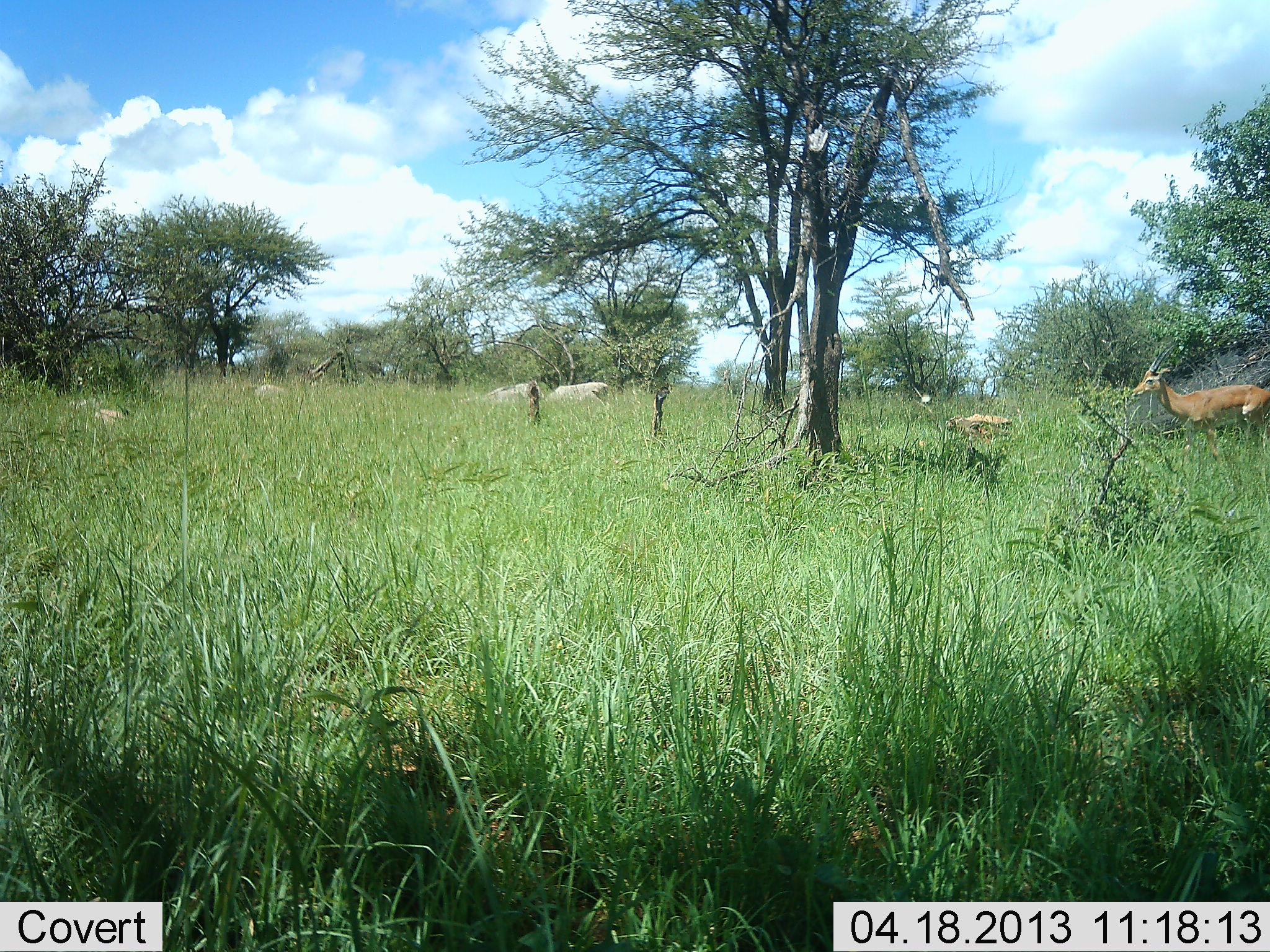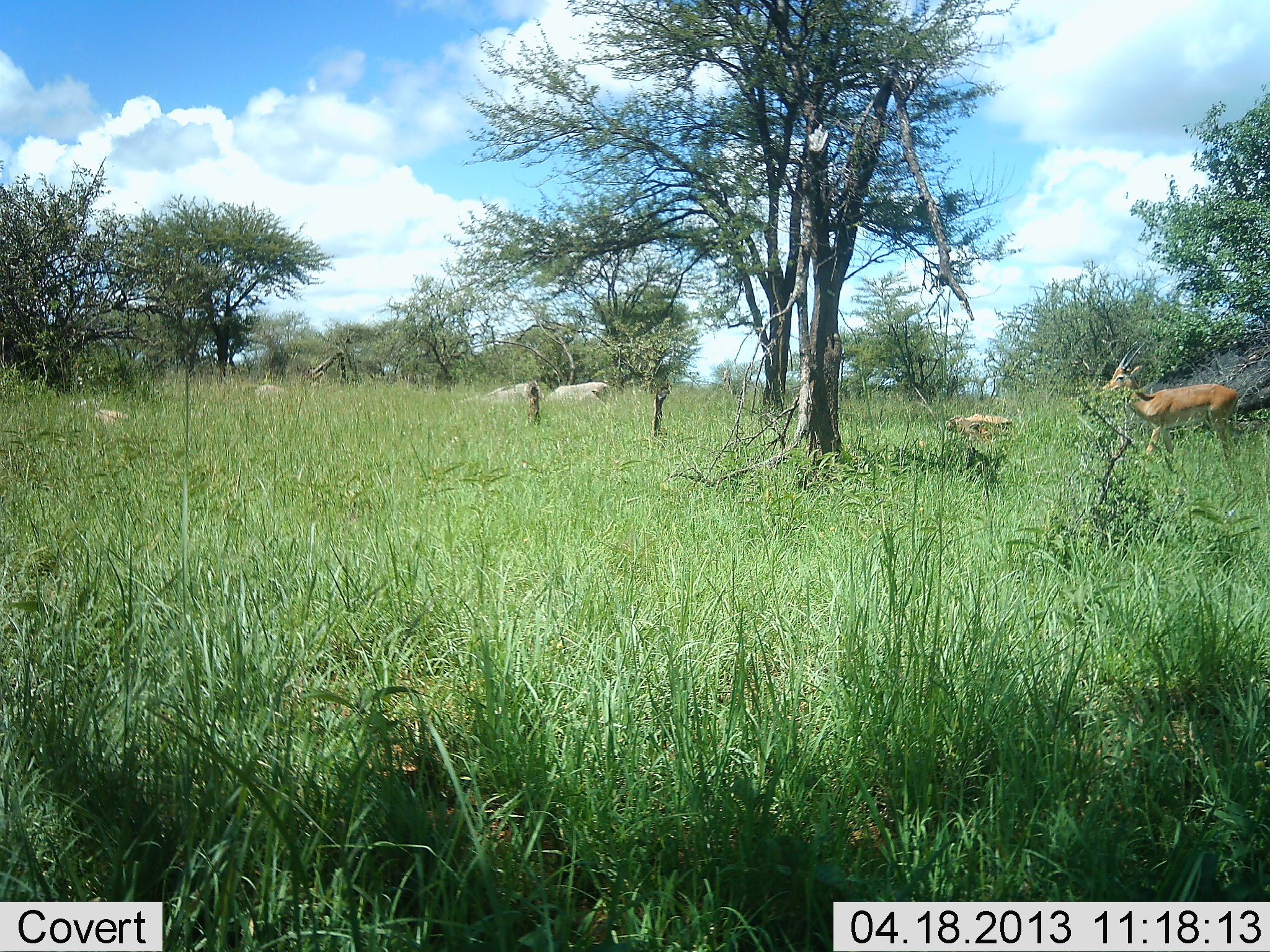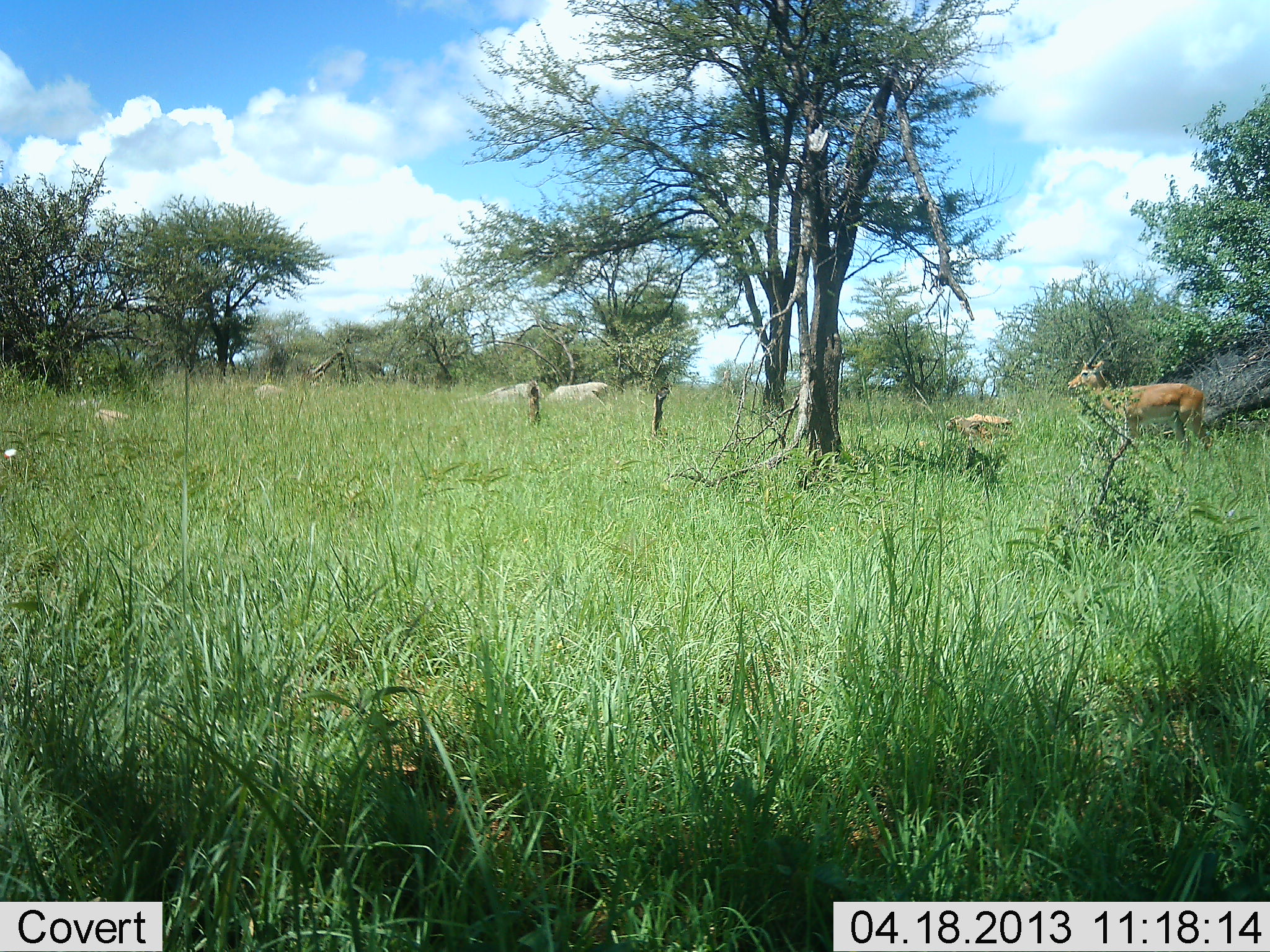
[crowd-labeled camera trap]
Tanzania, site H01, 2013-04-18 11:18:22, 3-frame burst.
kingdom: Animalia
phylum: Chordata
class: Mammalia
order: Artiodactyla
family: Bovidae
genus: Nanger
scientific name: Nanger granti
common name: grant's gazelle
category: gazellegrants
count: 2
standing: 36%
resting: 0%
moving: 71%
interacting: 0%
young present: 0%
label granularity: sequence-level